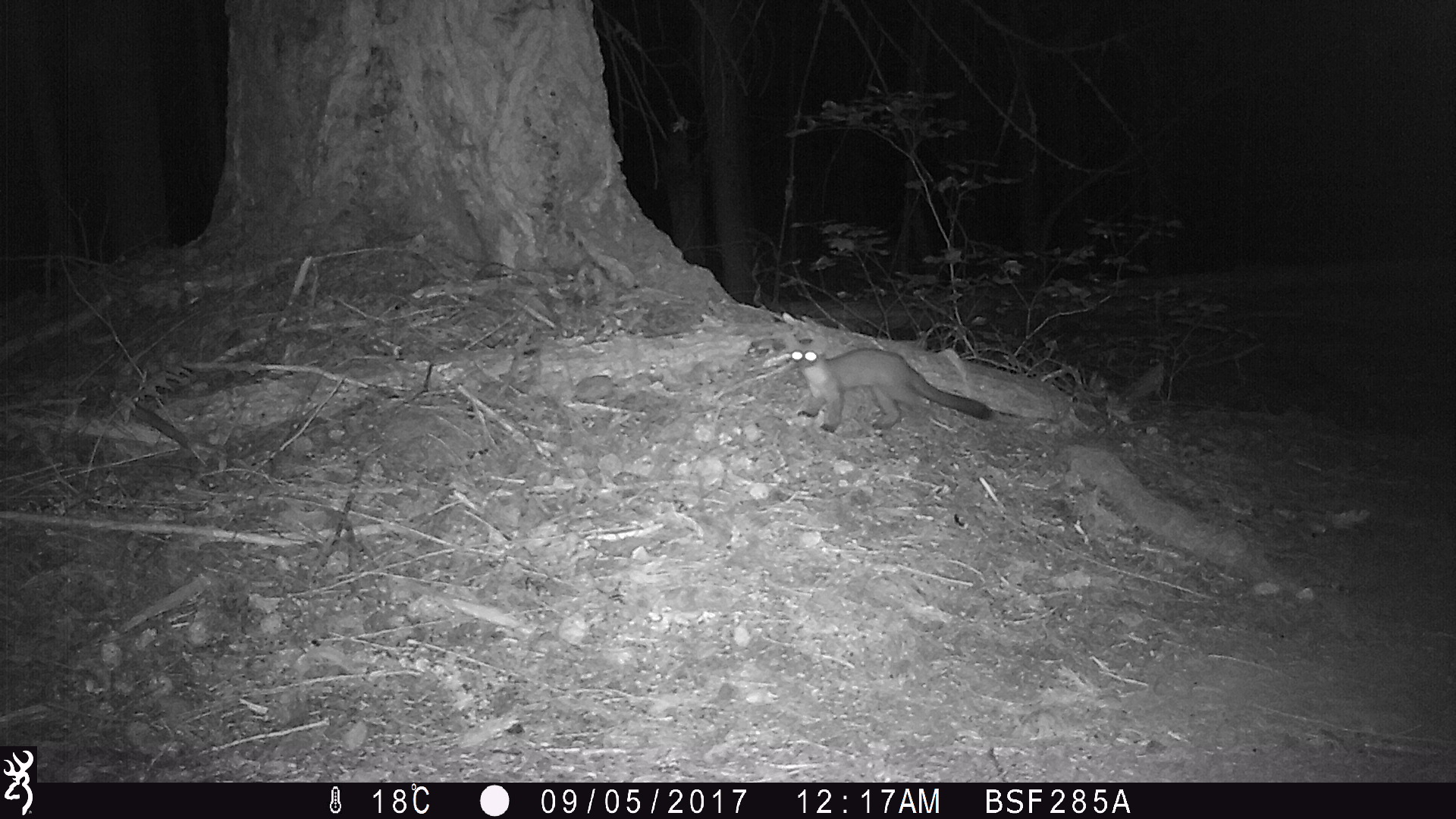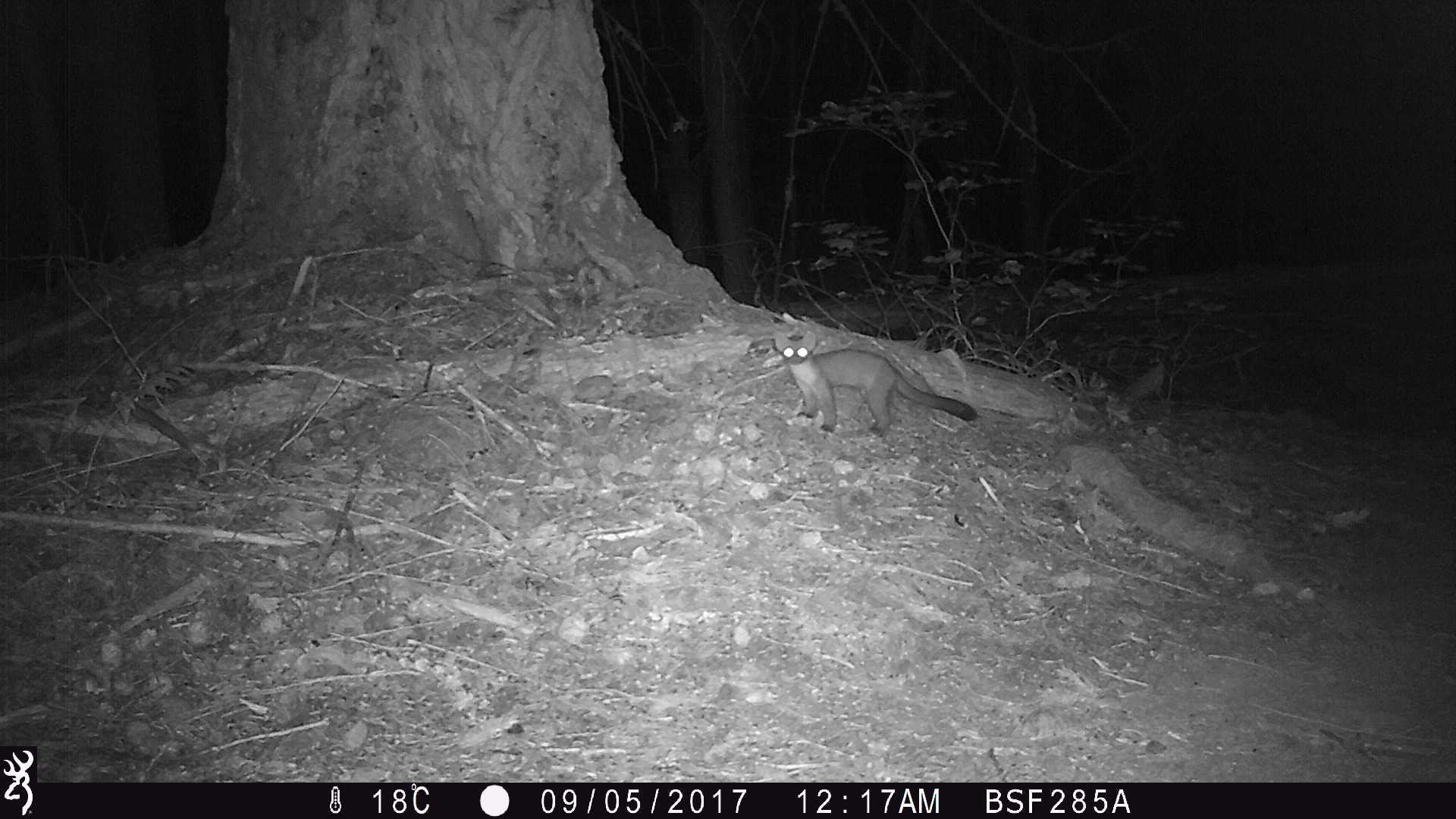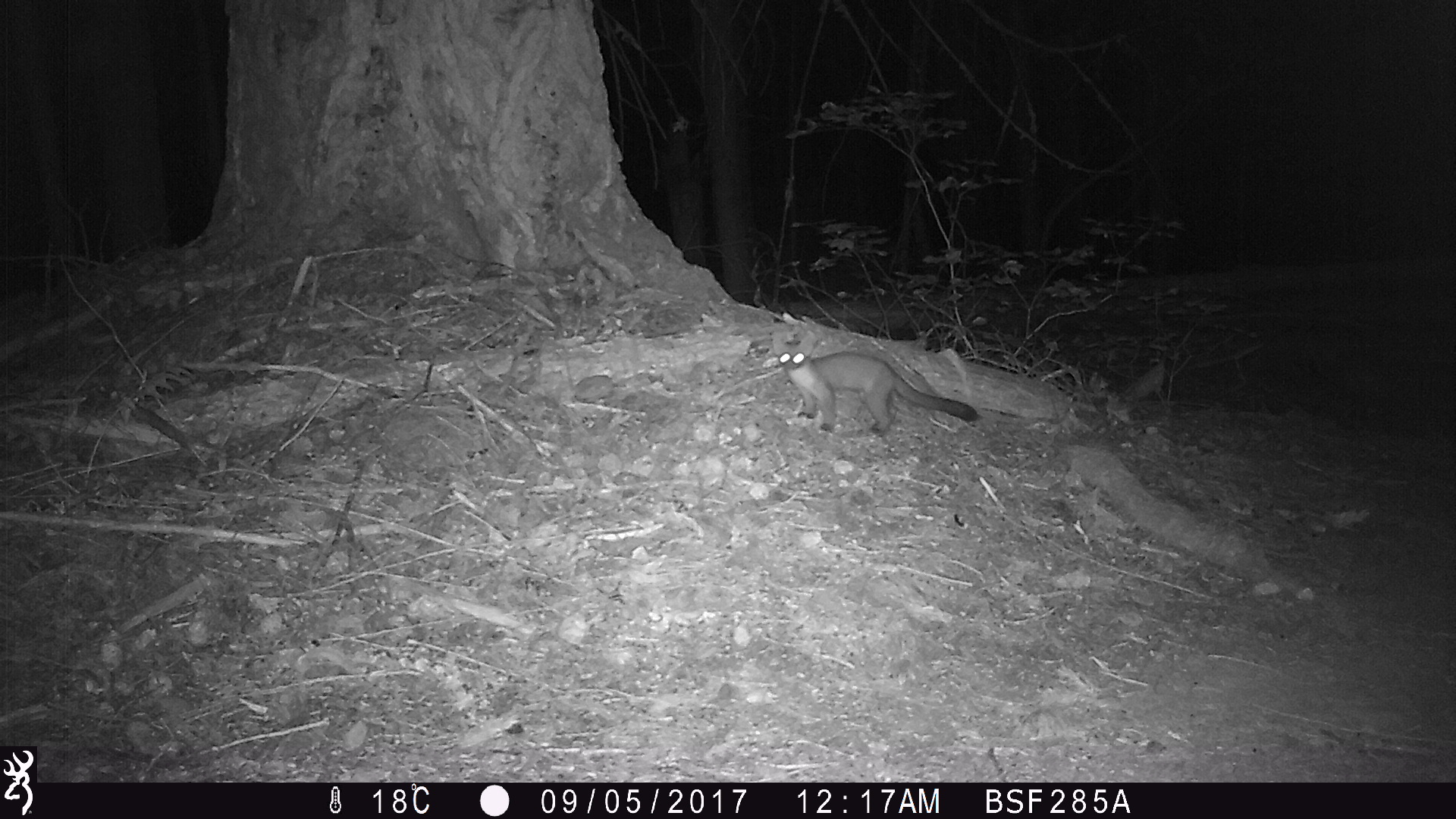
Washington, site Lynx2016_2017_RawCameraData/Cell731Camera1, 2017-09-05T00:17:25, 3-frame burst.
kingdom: Animalia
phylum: Chordata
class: Mammalia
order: Carnivora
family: Mustelidae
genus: Martes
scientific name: Martes americana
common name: american marten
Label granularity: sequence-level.